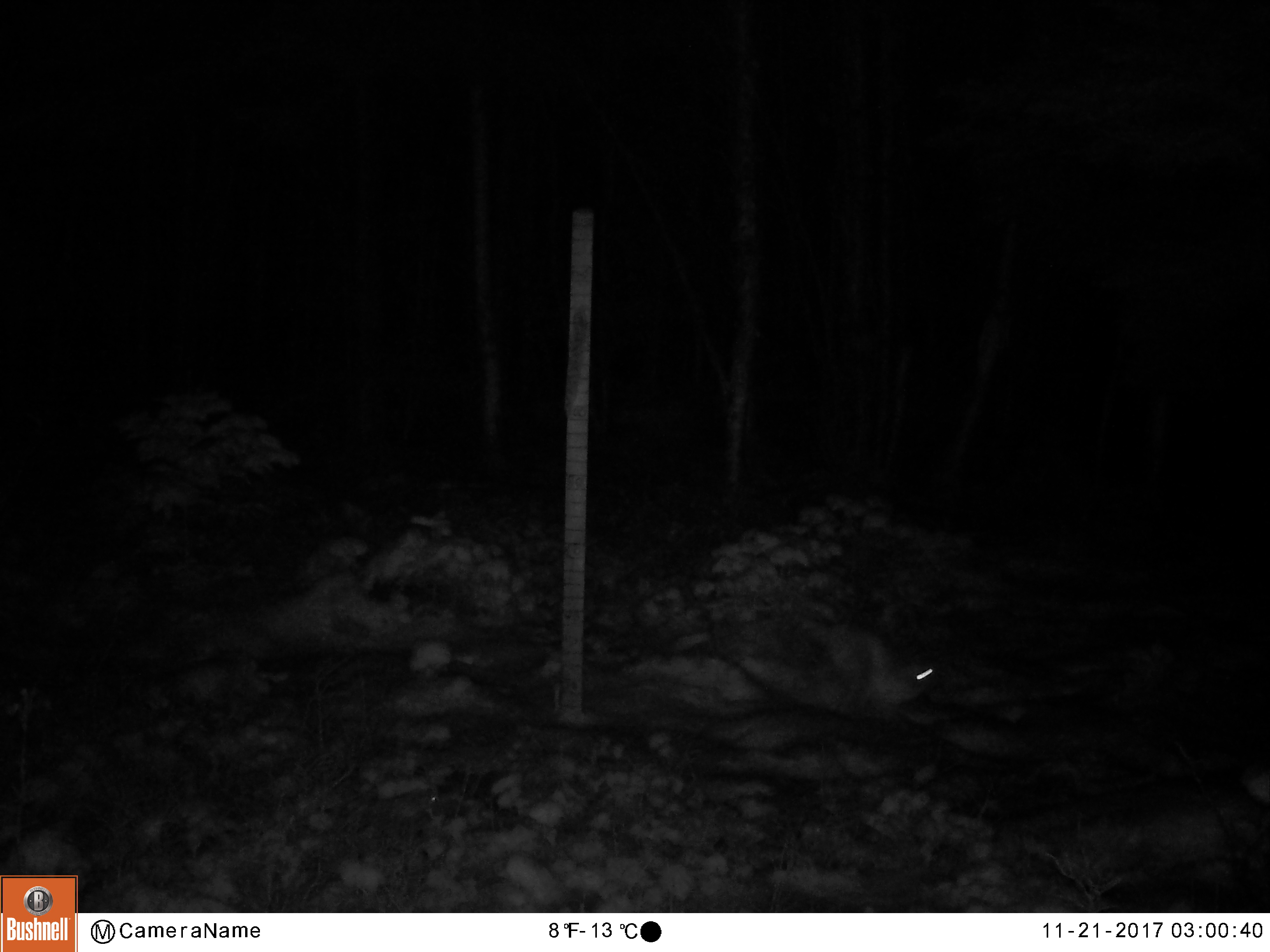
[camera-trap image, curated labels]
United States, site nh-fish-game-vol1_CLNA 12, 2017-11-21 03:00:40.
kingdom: Animalia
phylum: Chordata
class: Mammalia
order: Lagomorpha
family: Leporidae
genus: Lepus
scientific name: Lepus americanus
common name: snowshoe hare